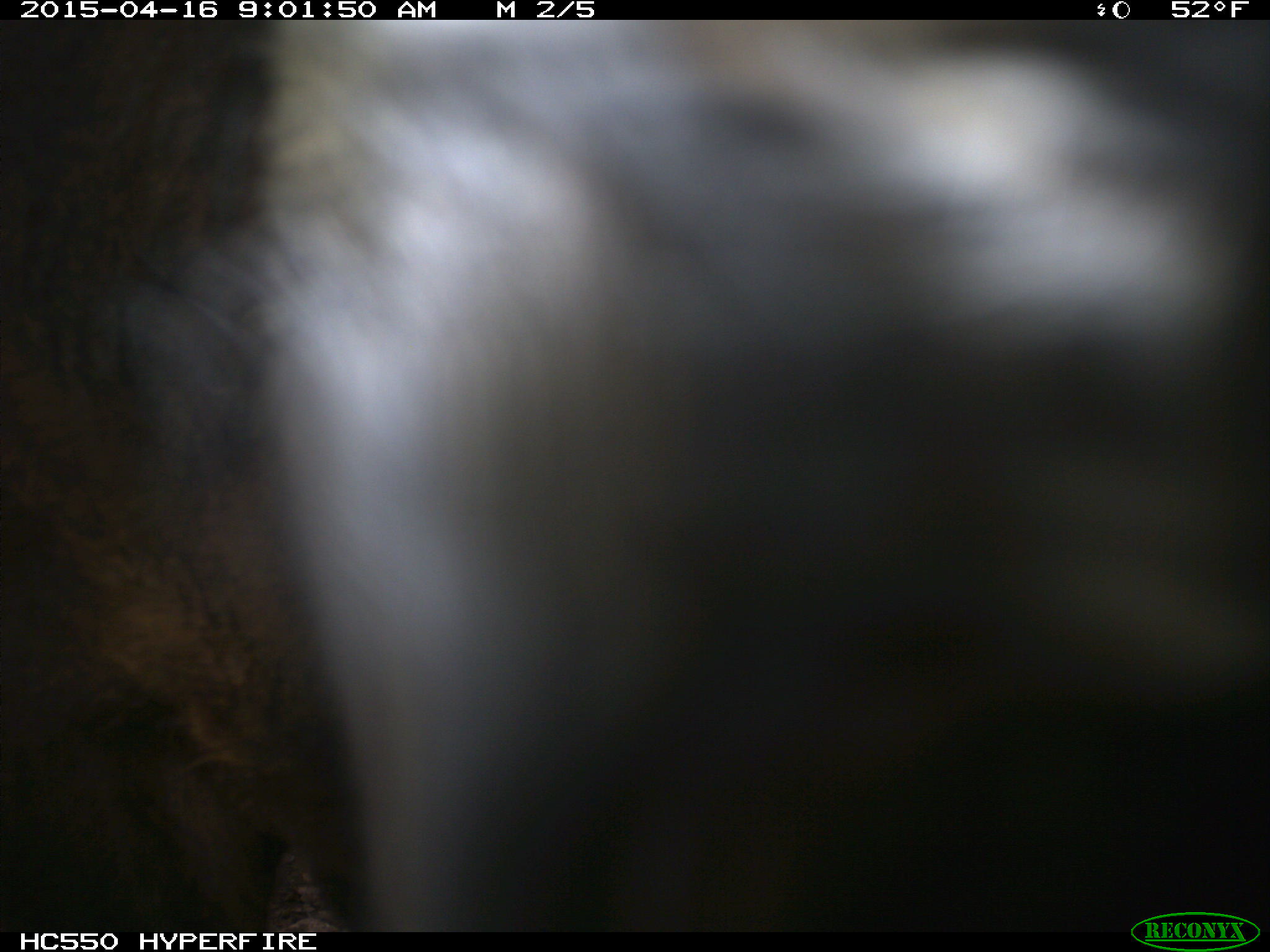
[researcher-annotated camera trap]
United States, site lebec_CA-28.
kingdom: Animalia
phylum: Chordata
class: Mammalia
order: Artiodactyla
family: Bovidae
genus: Bos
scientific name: Bos taurus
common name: domestic cow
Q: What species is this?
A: Bos taurus (domestic cow).